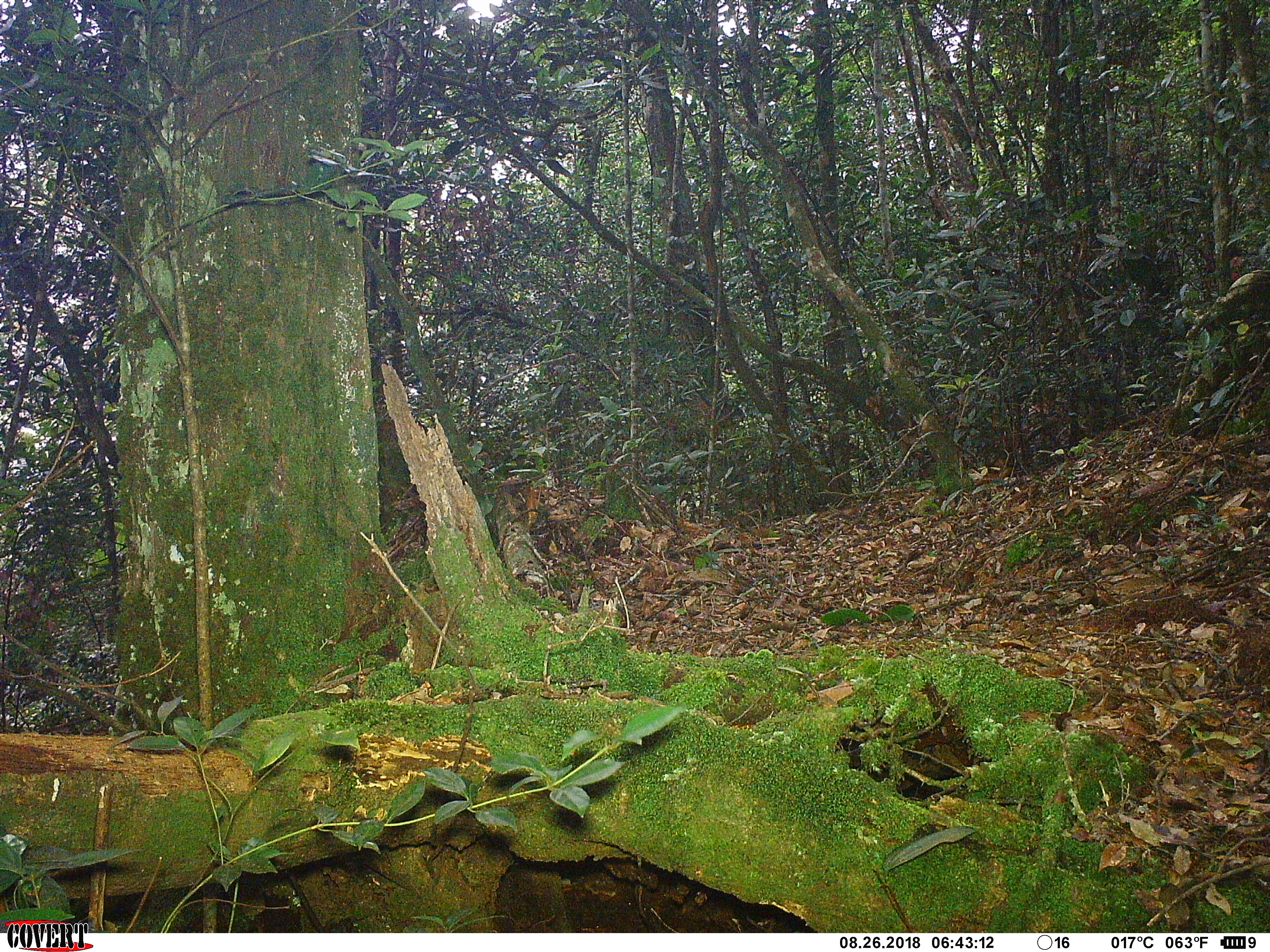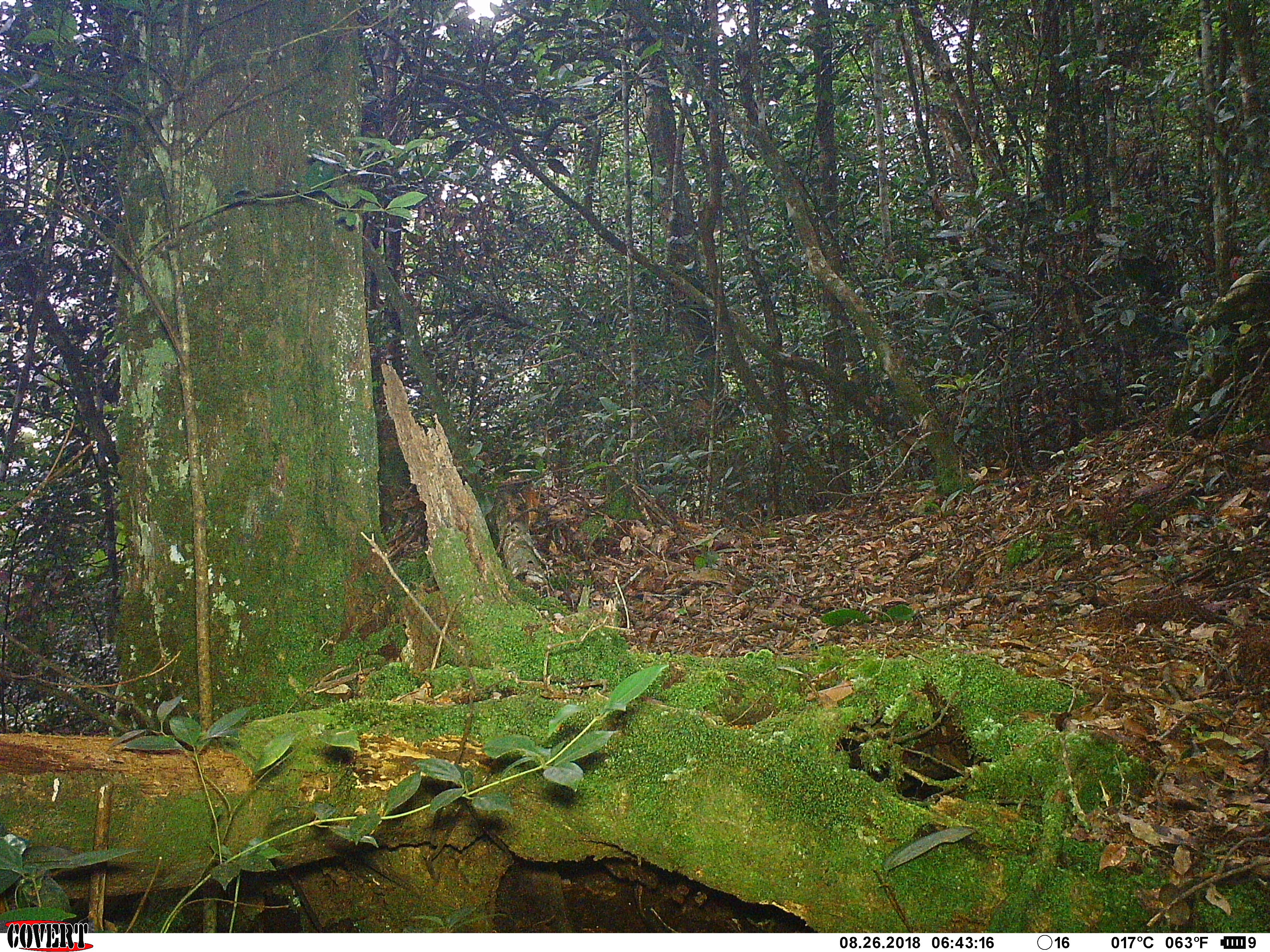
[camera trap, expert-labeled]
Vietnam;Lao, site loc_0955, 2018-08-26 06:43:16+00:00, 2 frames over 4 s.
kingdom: Animalia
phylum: Chordata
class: Mammalia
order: Rodentia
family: Sciuridae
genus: Dremomys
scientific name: Dremomys rufigenis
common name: red-cheeked squirrel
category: red cheeked squirrel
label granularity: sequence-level